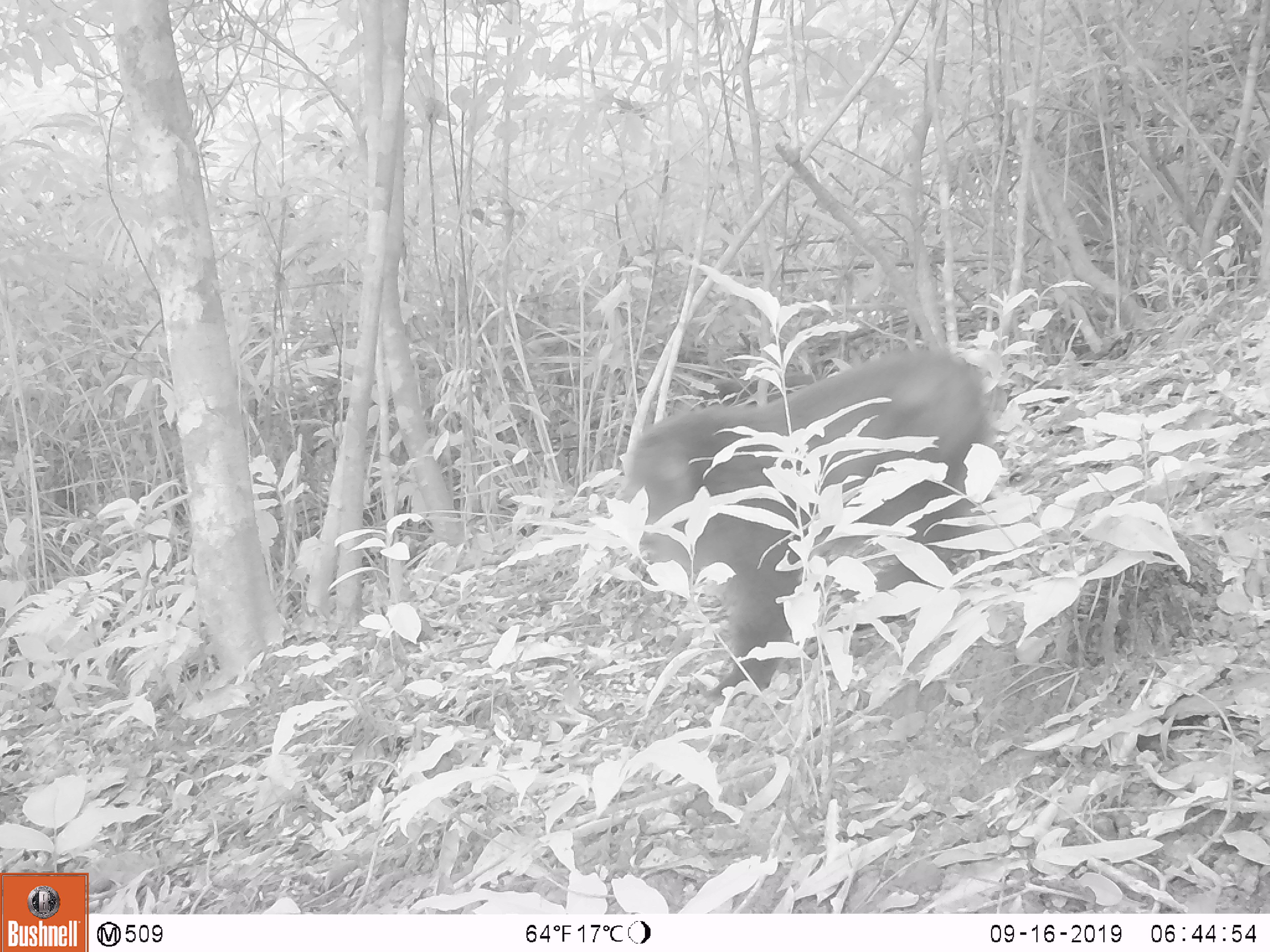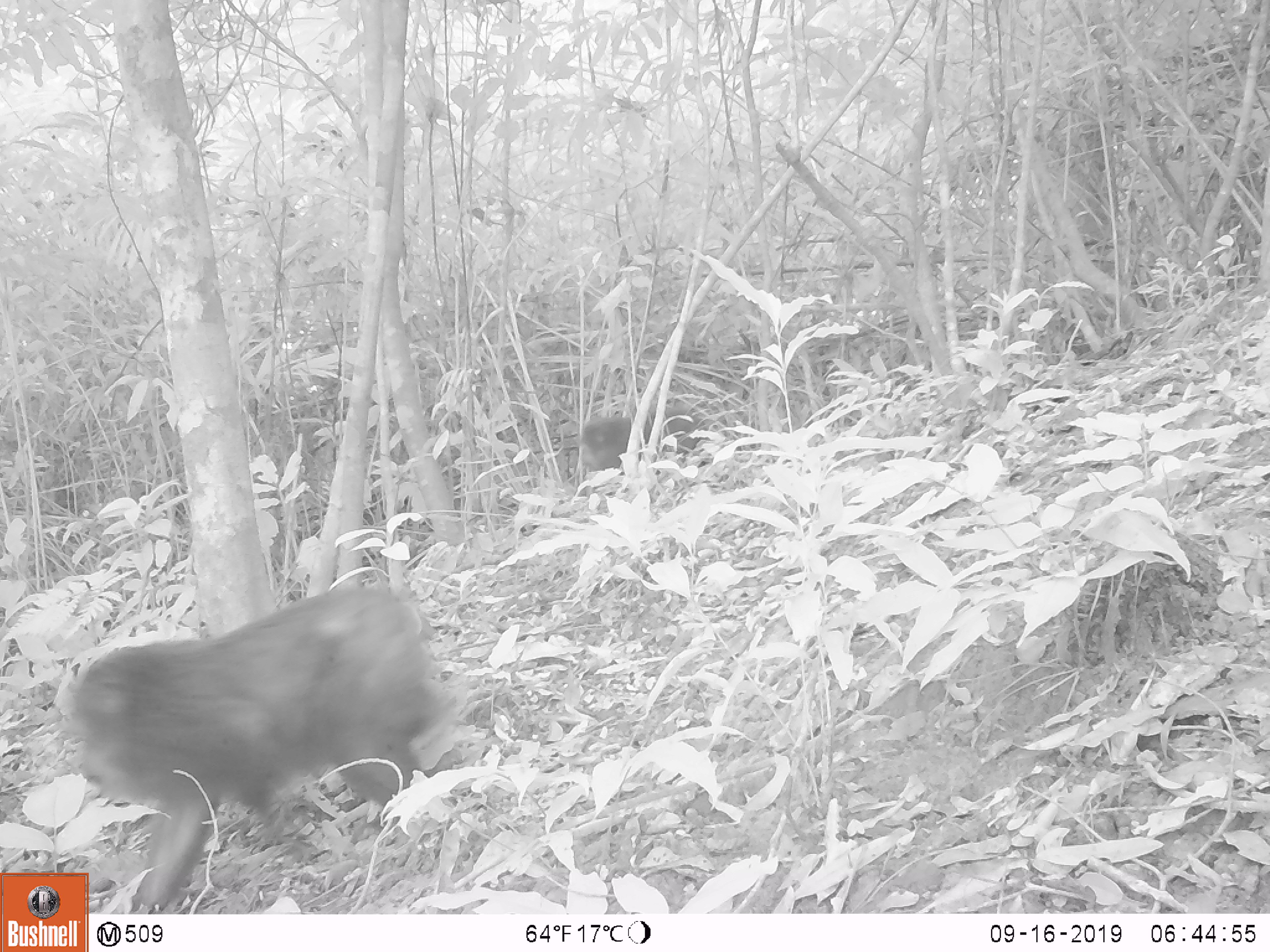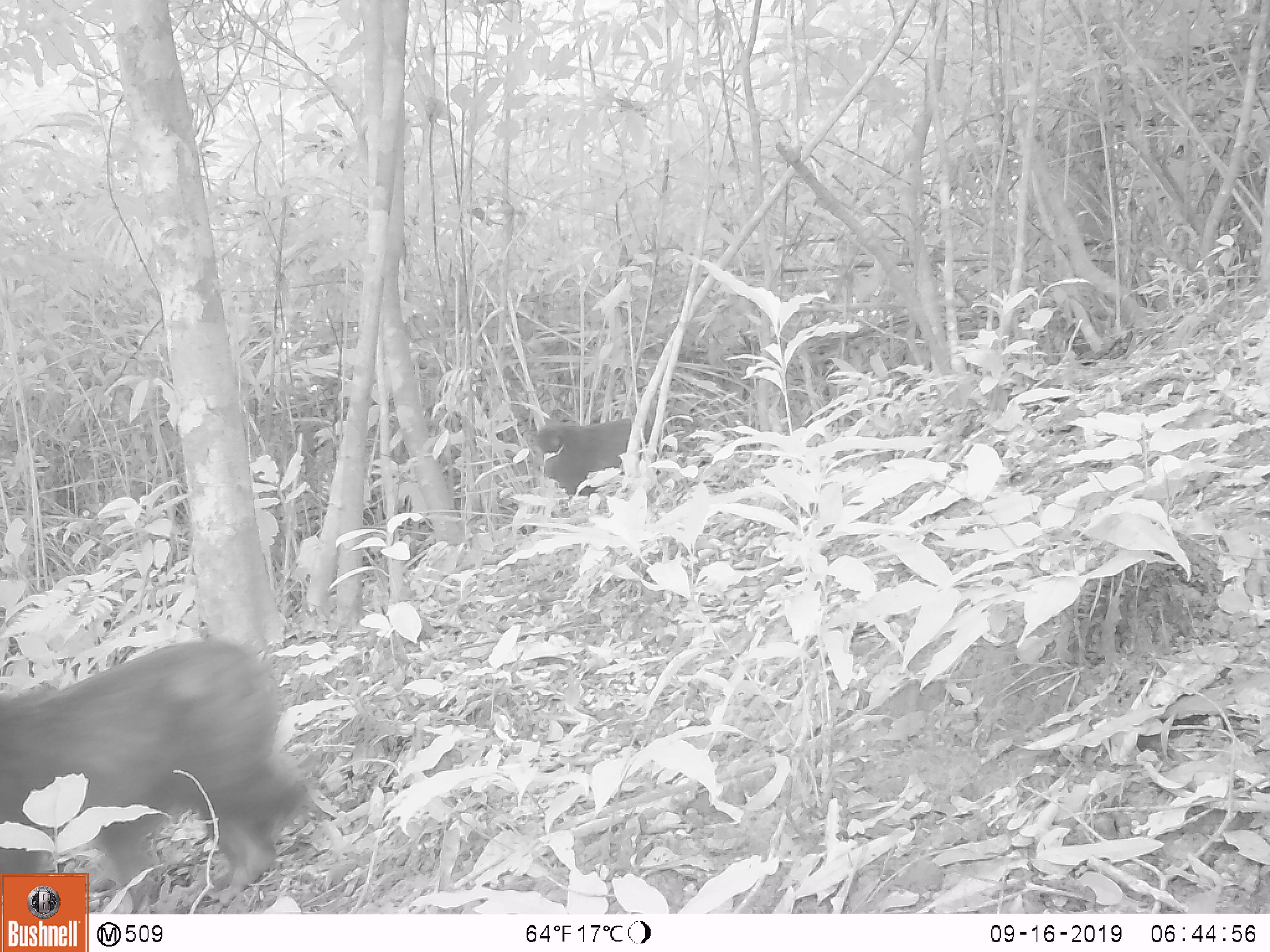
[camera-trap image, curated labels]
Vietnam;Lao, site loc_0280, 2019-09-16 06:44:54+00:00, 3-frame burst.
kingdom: Animalia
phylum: Chordata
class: Mammalia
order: Primates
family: Cercopithecidae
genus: Macaca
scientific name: Macaca arctoides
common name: stump-tailed macaque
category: stump tailed macaque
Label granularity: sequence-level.